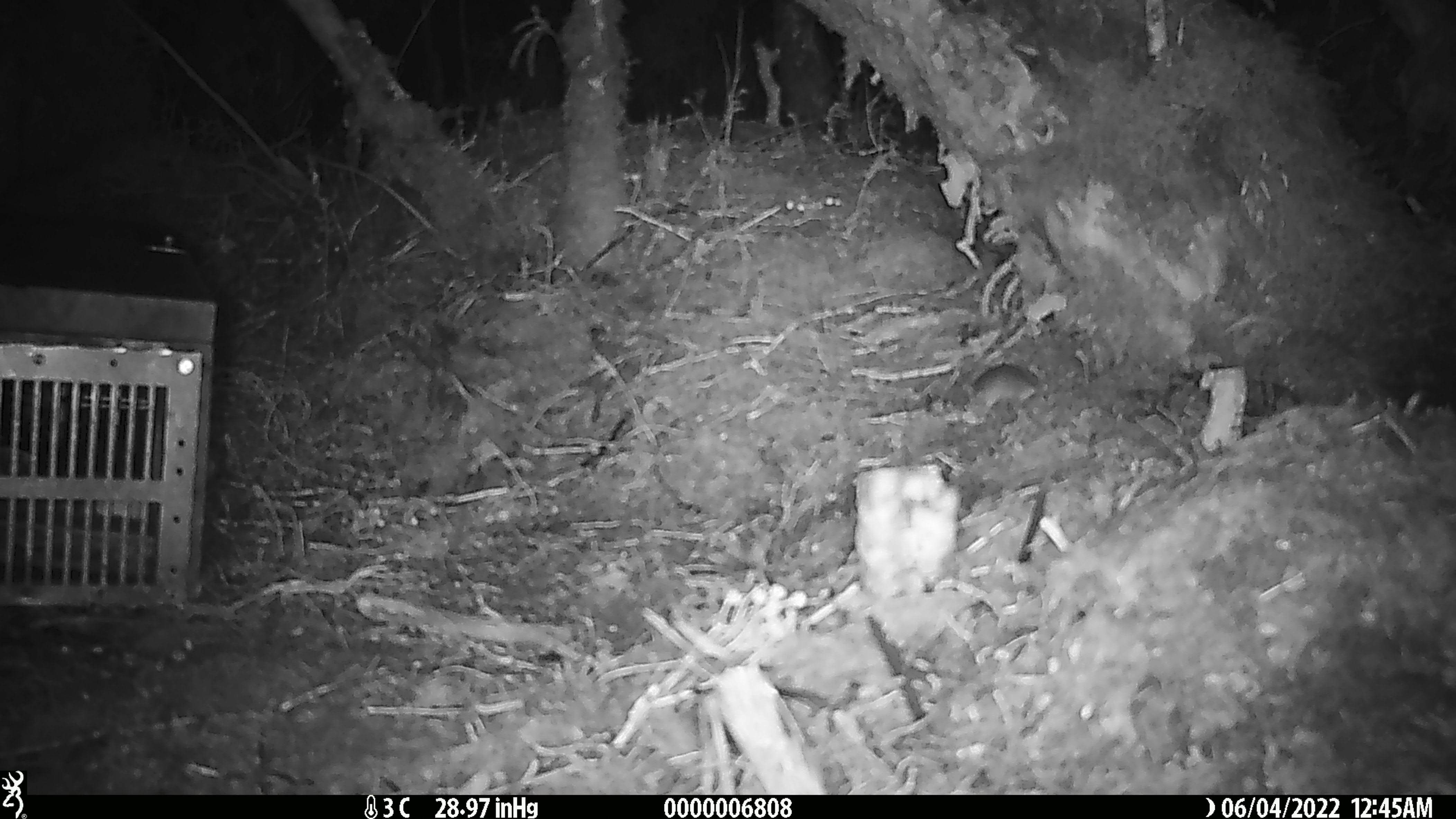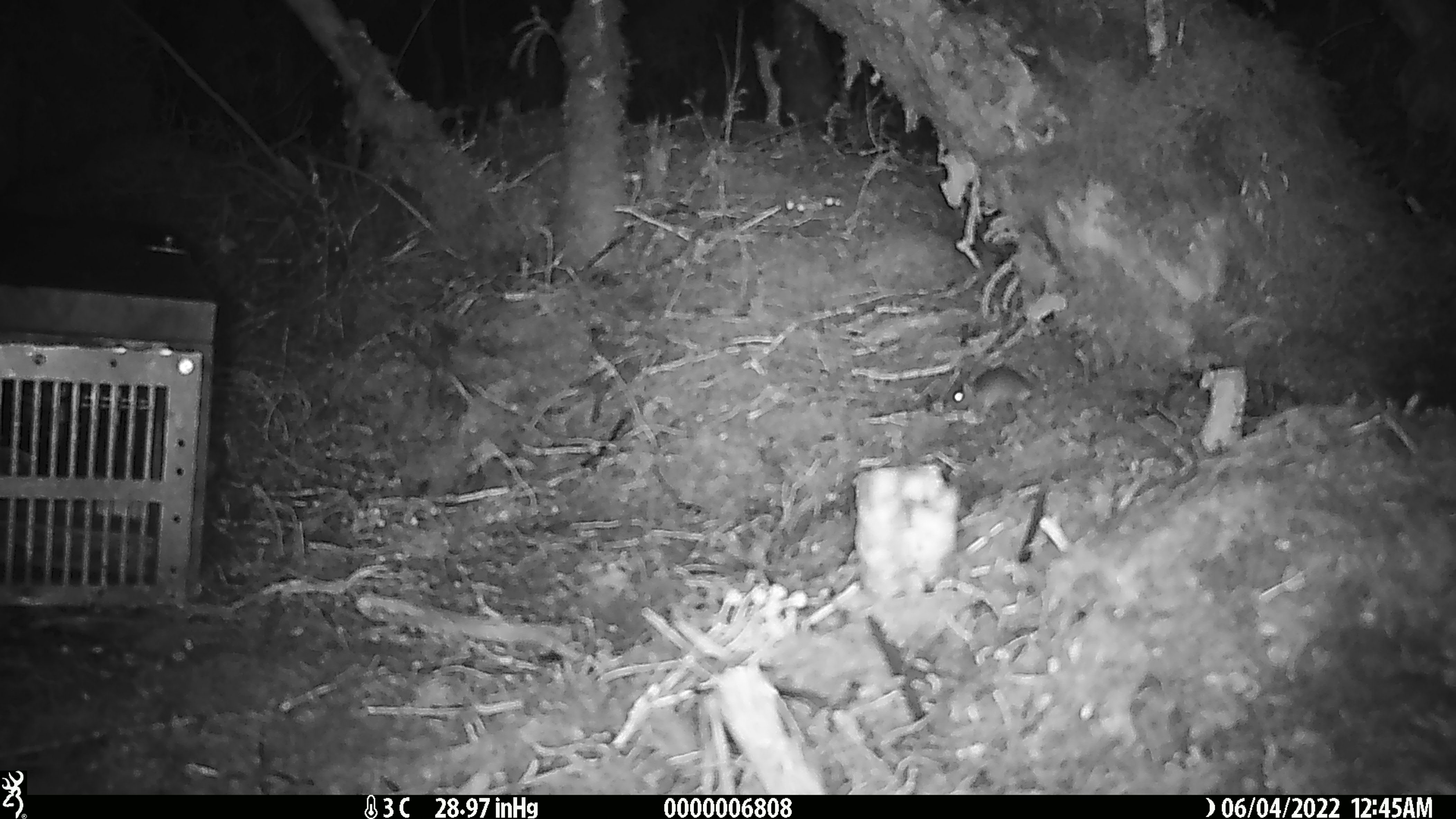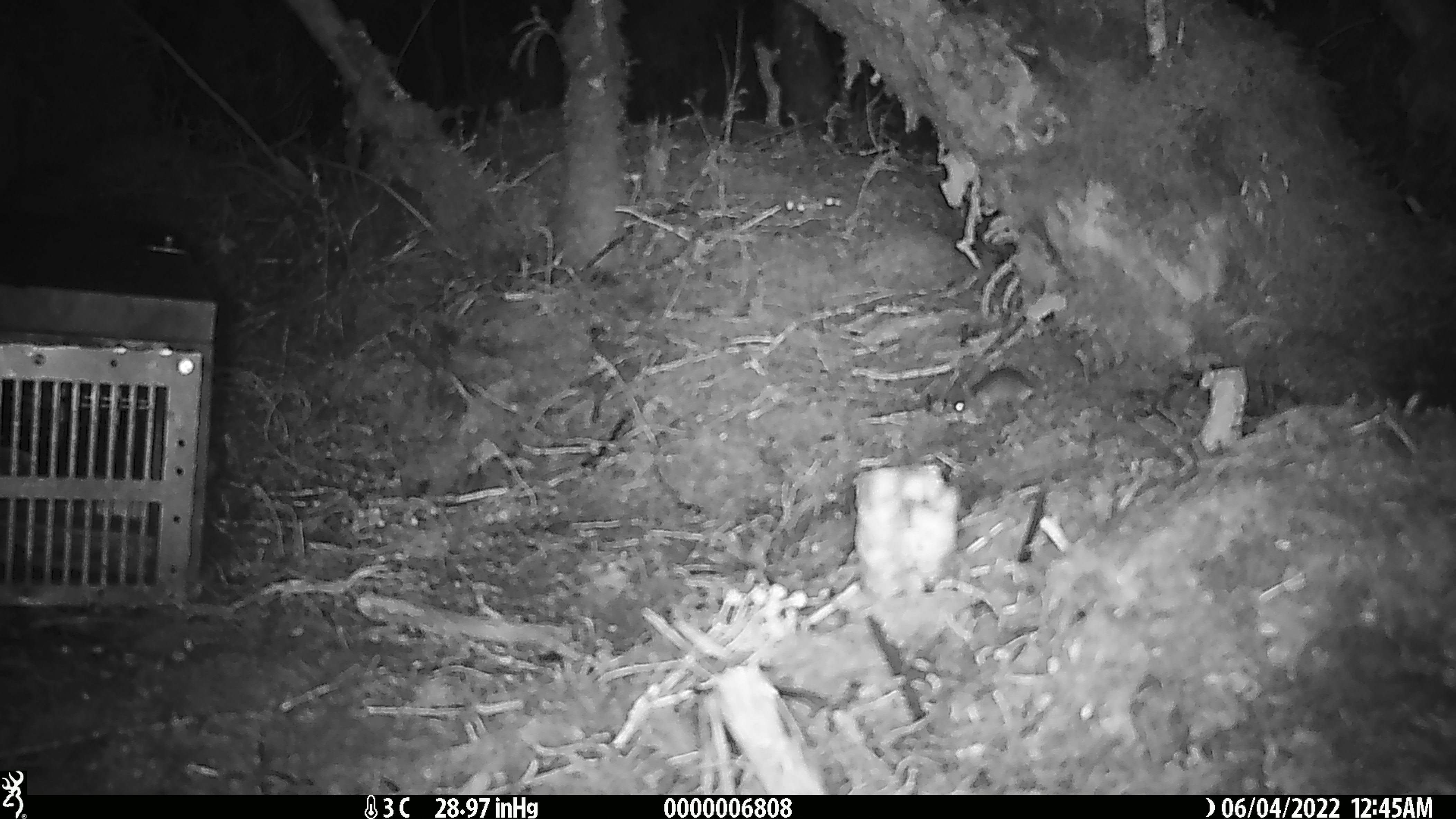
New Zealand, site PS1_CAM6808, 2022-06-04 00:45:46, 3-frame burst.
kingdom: Animalia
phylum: Chordata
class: Mammalia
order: Rodentia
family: Muridae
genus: Mus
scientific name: Mus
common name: mouse